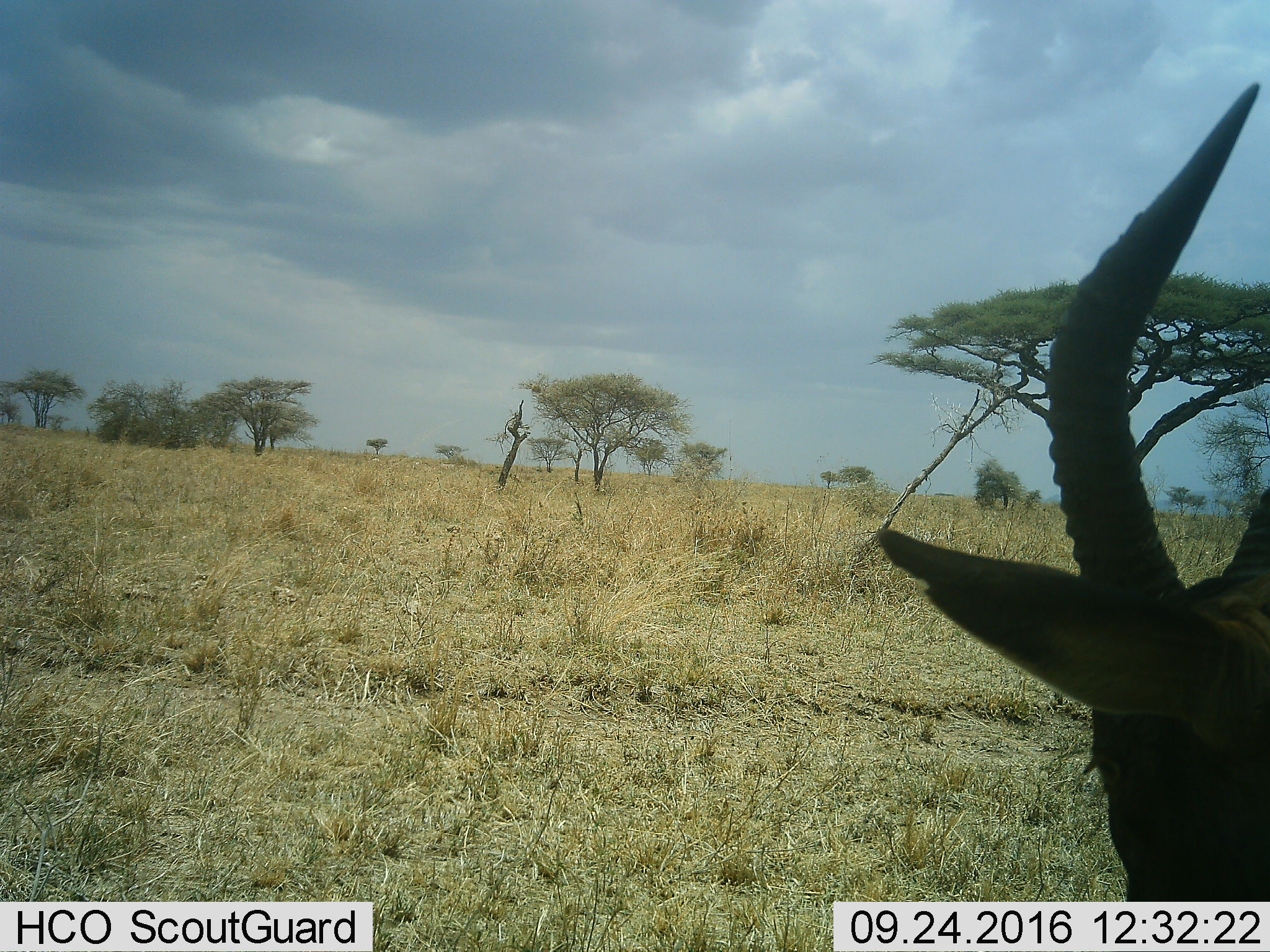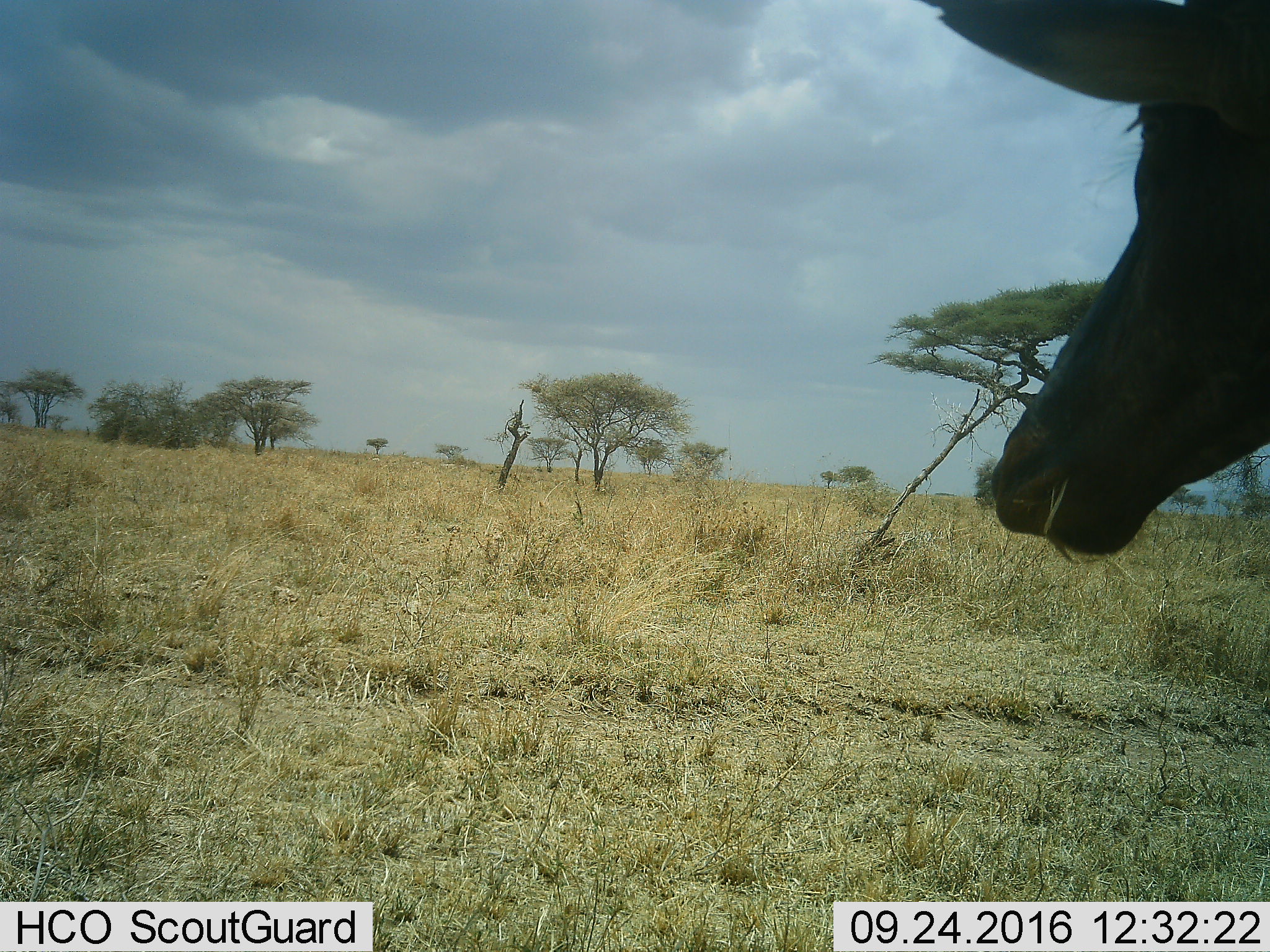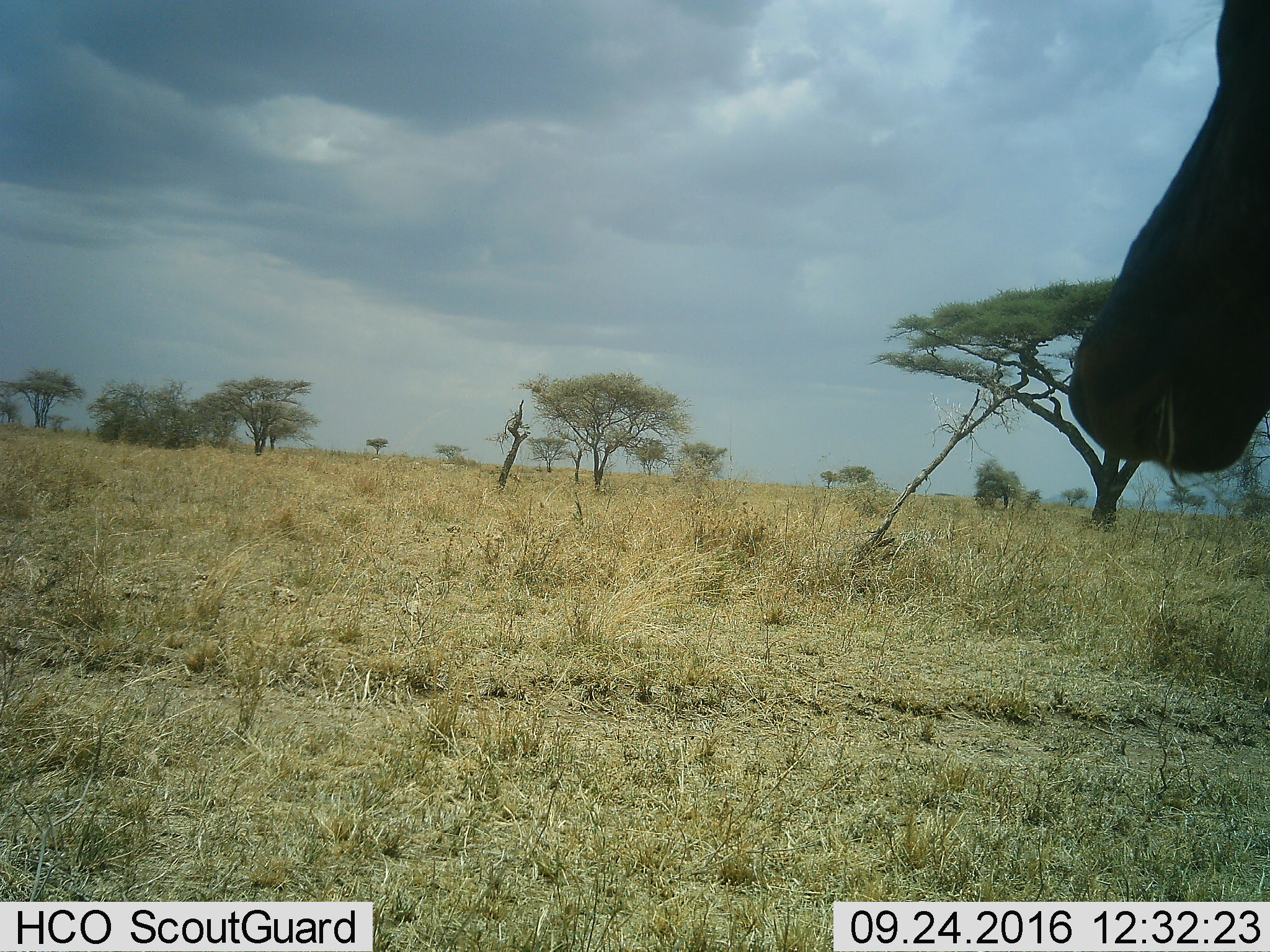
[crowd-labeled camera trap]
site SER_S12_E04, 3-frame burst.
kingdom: Animalia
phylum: Chordata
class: Mammalia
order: Artiodactyla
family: Bovidae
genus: Eudorcas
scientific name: Eudorcas thomsonii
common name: thomson's gazelle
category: gazellethomsons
Gazellethomsons (thomson's gazelle) (Eudorcas thomsonii), count 1. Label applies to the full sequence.